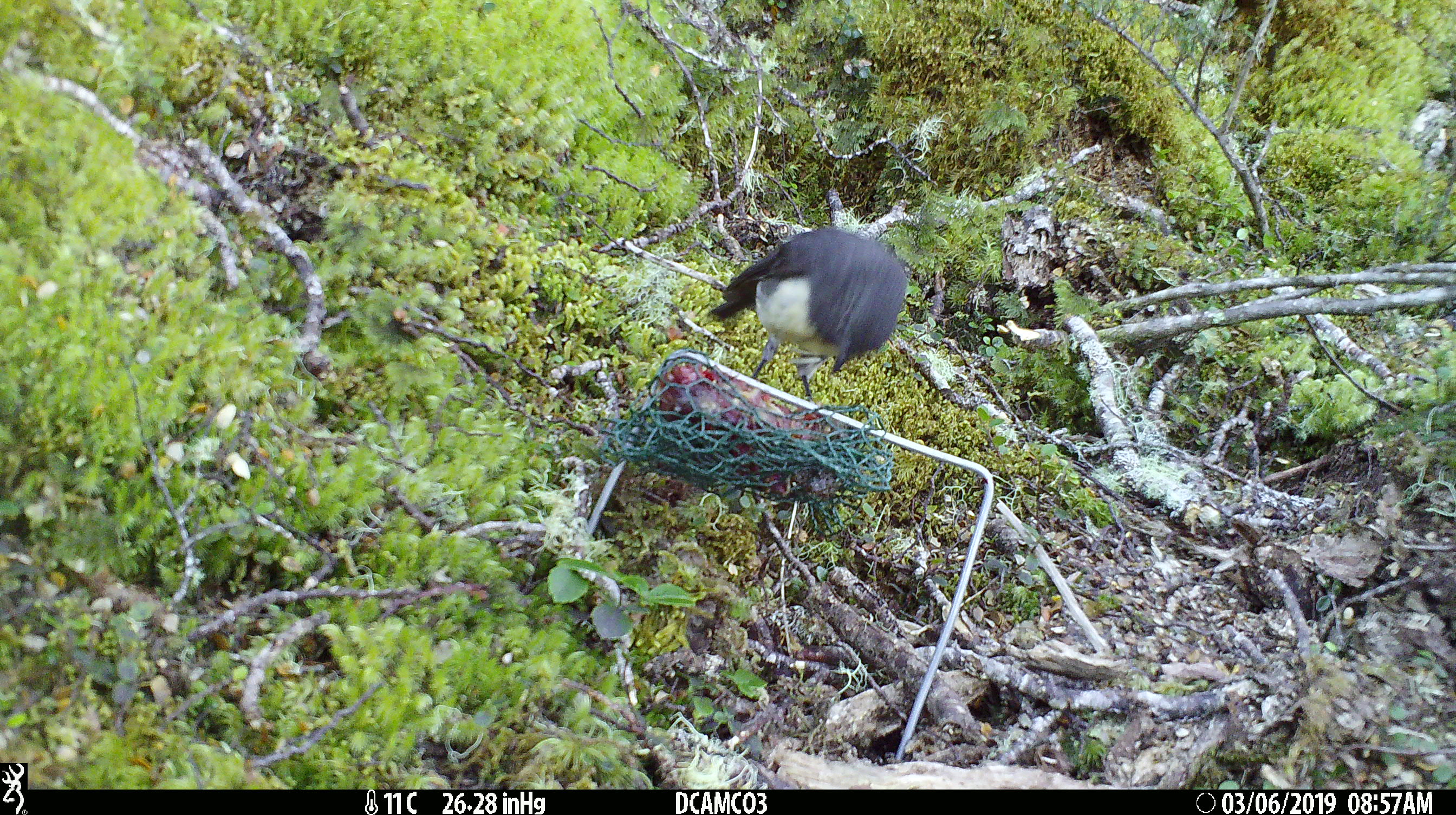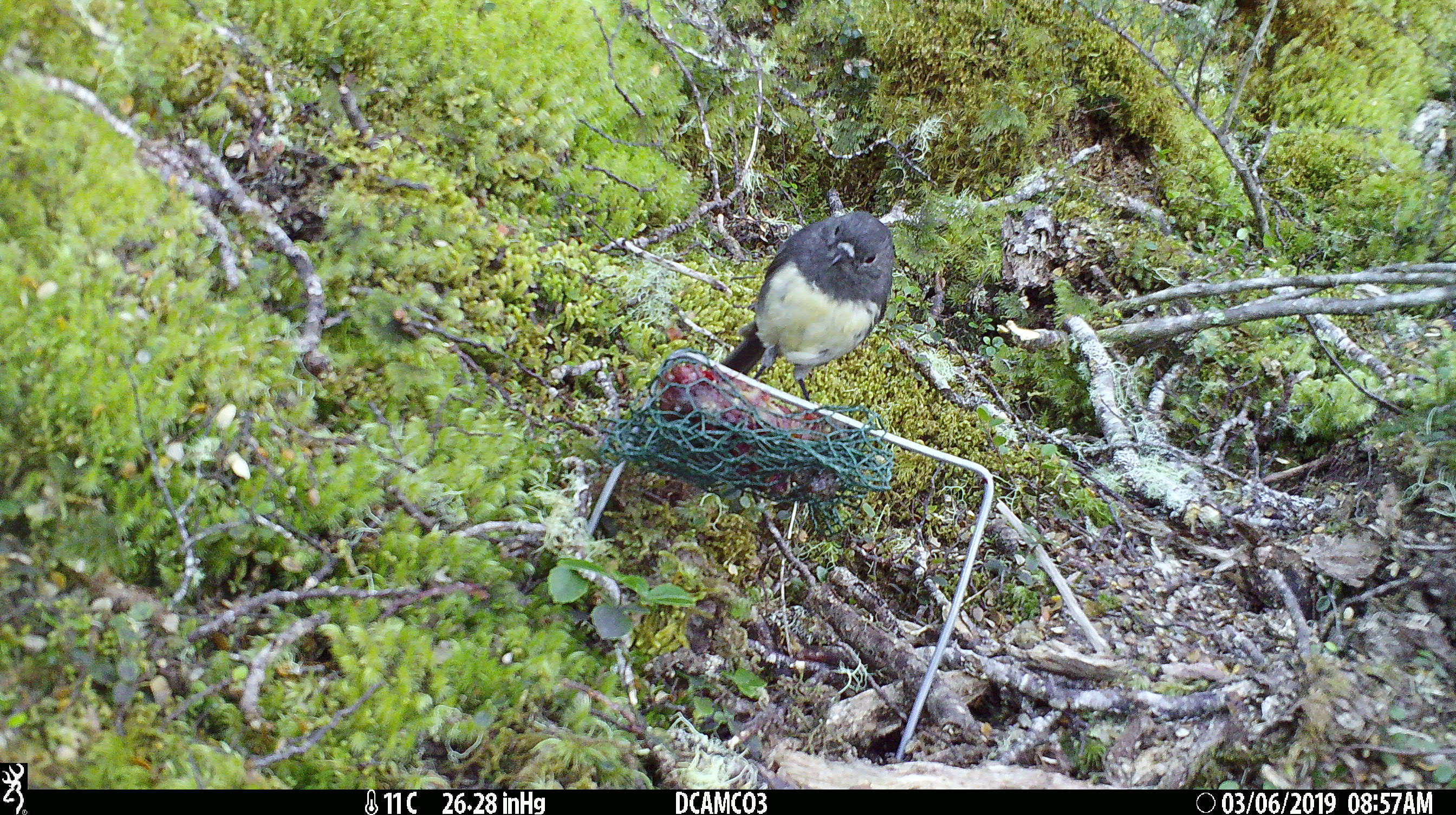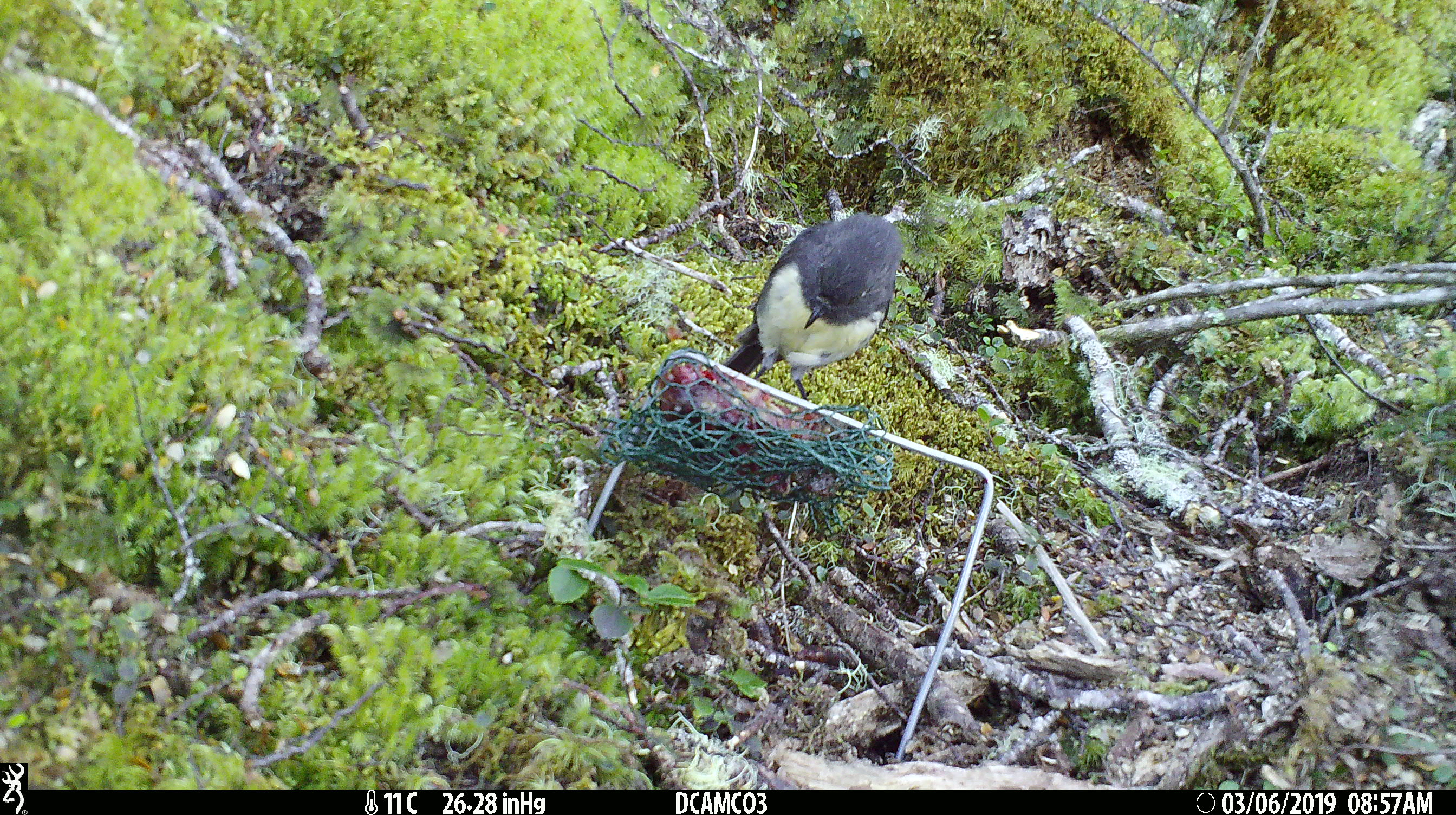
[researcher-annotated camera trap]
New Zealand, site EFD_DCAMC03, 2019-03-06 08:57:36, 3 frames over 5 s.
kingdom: Animalia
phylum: Chordata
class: Aves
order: Passeriformes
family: Petroicidae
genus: Petroica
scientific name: Petroica australis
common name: new zealand robin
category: robin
Robin (new zealand robin) (Petroica australis).